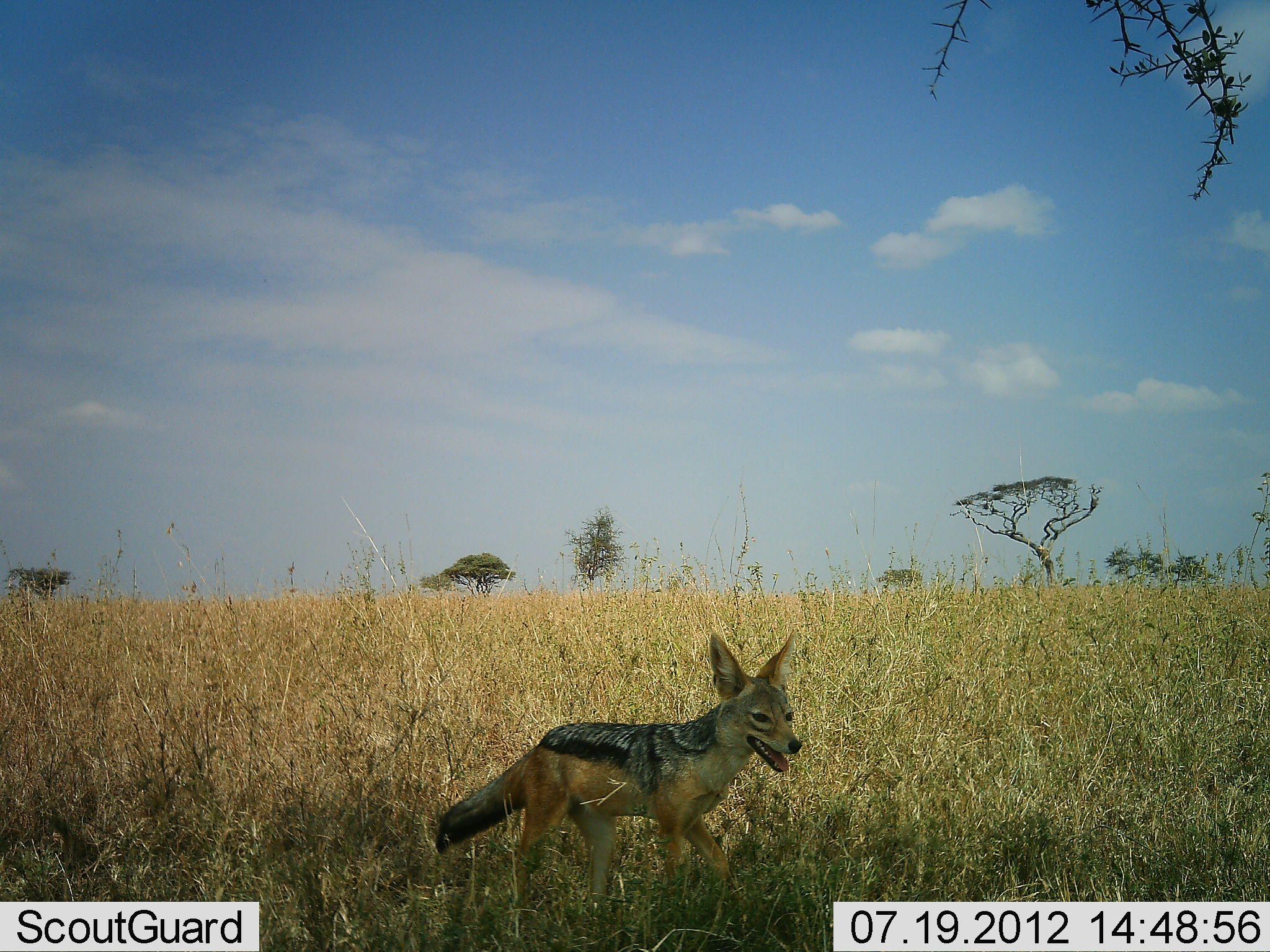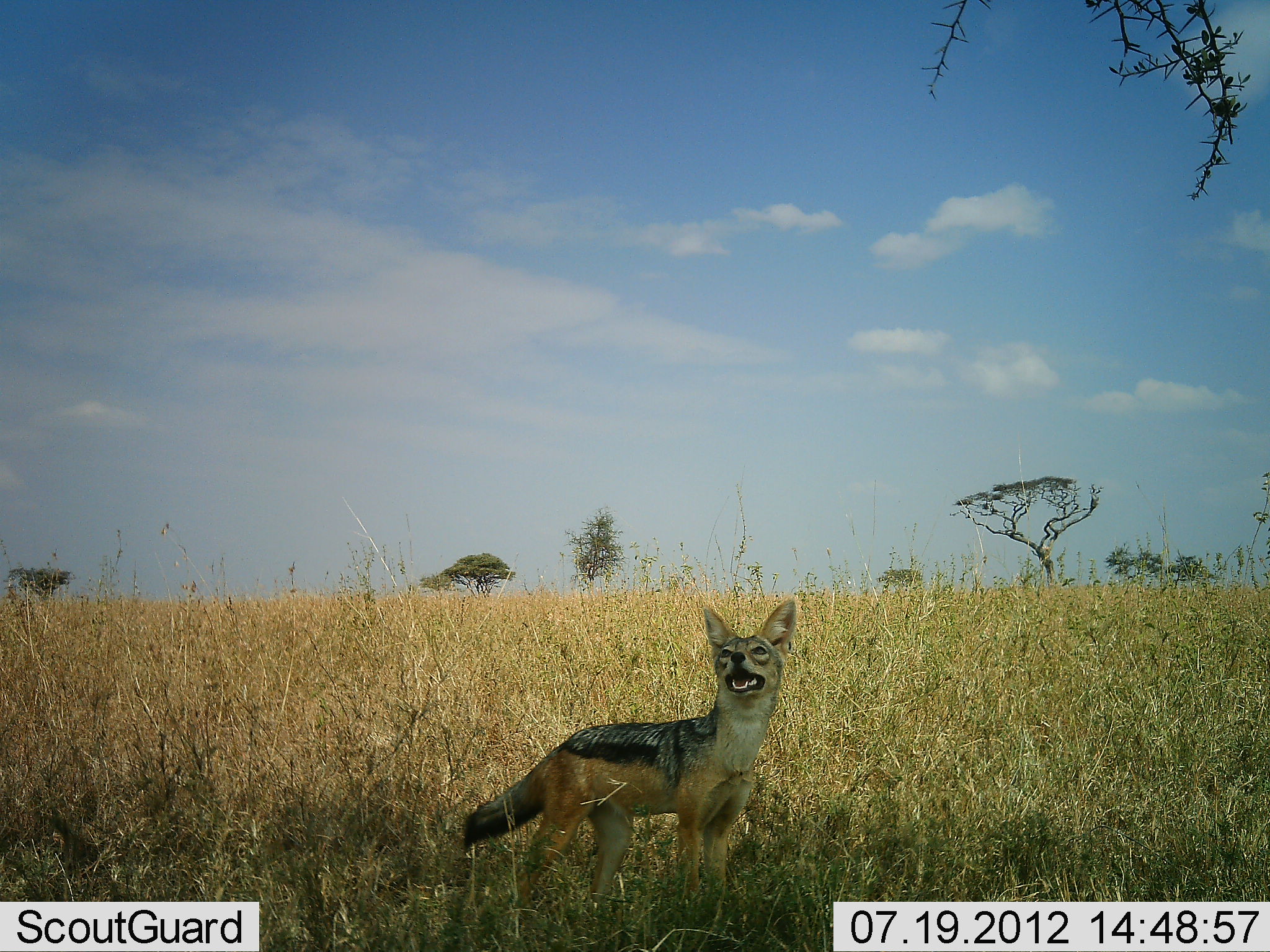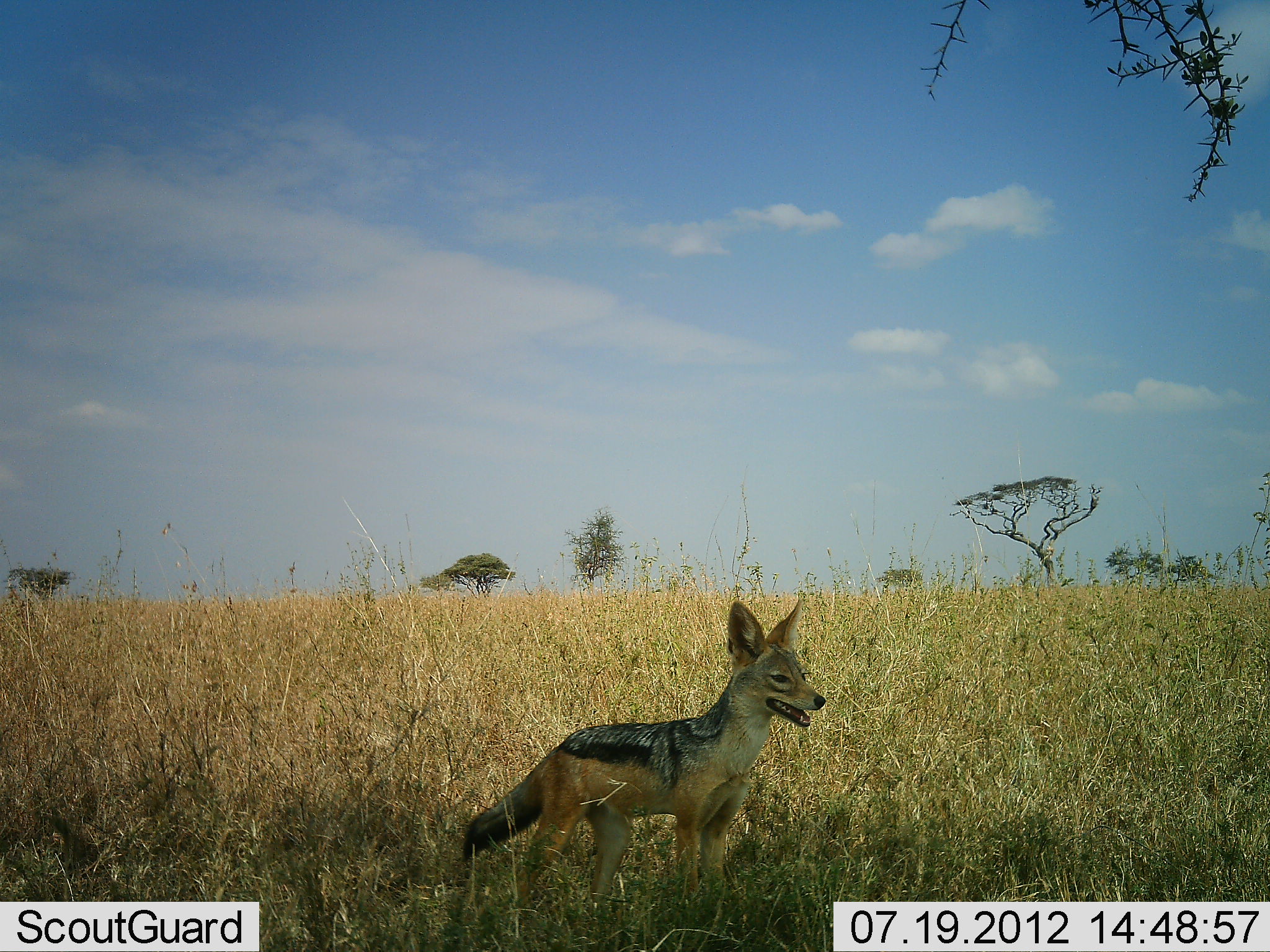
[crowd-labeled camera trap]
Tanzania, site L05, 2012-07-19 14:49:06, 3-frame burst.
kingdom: Animalia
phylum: Chordata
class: Mammalia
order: Carnivora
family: Canidae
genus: Lupulella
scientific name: Lupulella mesomelas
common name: black-backed jackal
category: jackal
Jackal (black-backed jackal) (Lupulella mesomelas), count 1. Behavior (volunteer vote fractions): standing 90%, resting 0%, moving 10%, interacting 0%. Young present (vote fraction): 0%. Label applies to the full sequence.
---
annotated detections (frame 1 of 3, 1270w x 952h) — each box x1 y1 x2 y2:
animal: 434 632 804 910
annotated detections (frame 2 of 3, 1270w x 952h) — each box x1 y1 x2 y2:
animal: 464 600 797 918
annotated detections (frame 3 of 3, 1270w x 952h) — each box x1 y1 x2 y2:
animal: 464 600 827 915